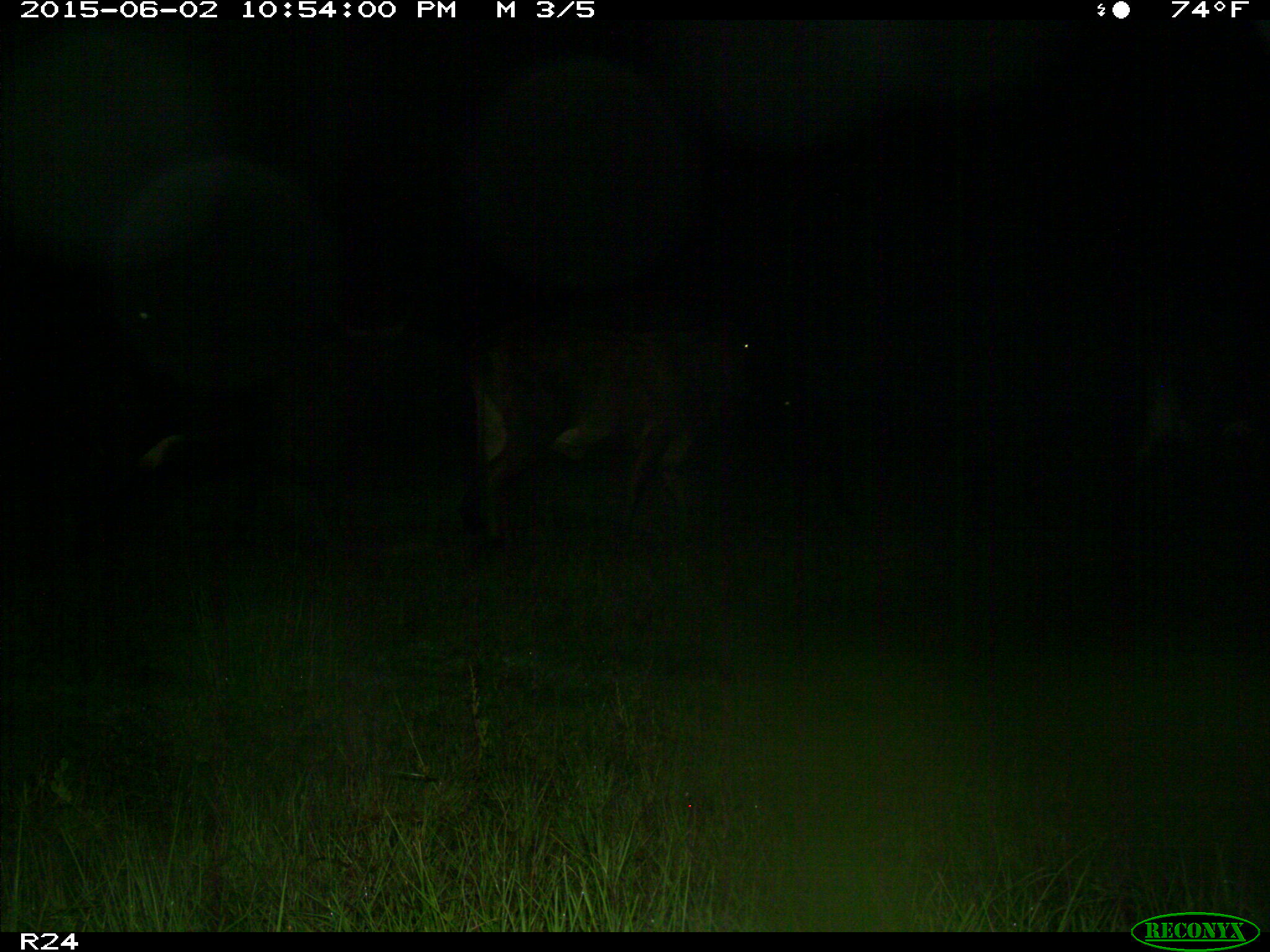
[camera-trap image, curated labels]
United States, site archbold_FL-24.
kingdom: Animalia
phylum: Chordata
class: Mammalia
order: Artiodactyla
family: Bovidae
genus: Bos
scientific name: Bos taurus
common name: domestic cow